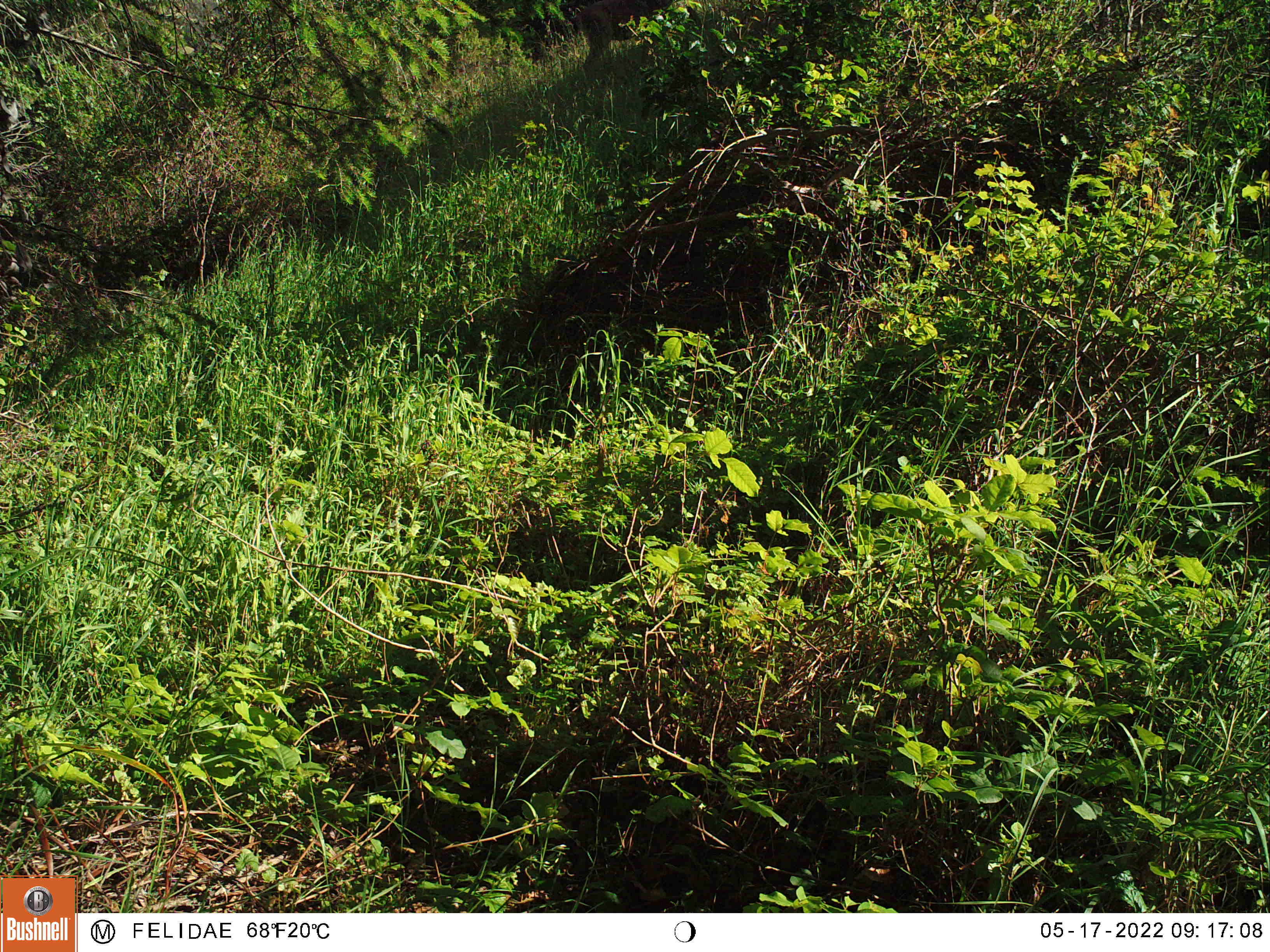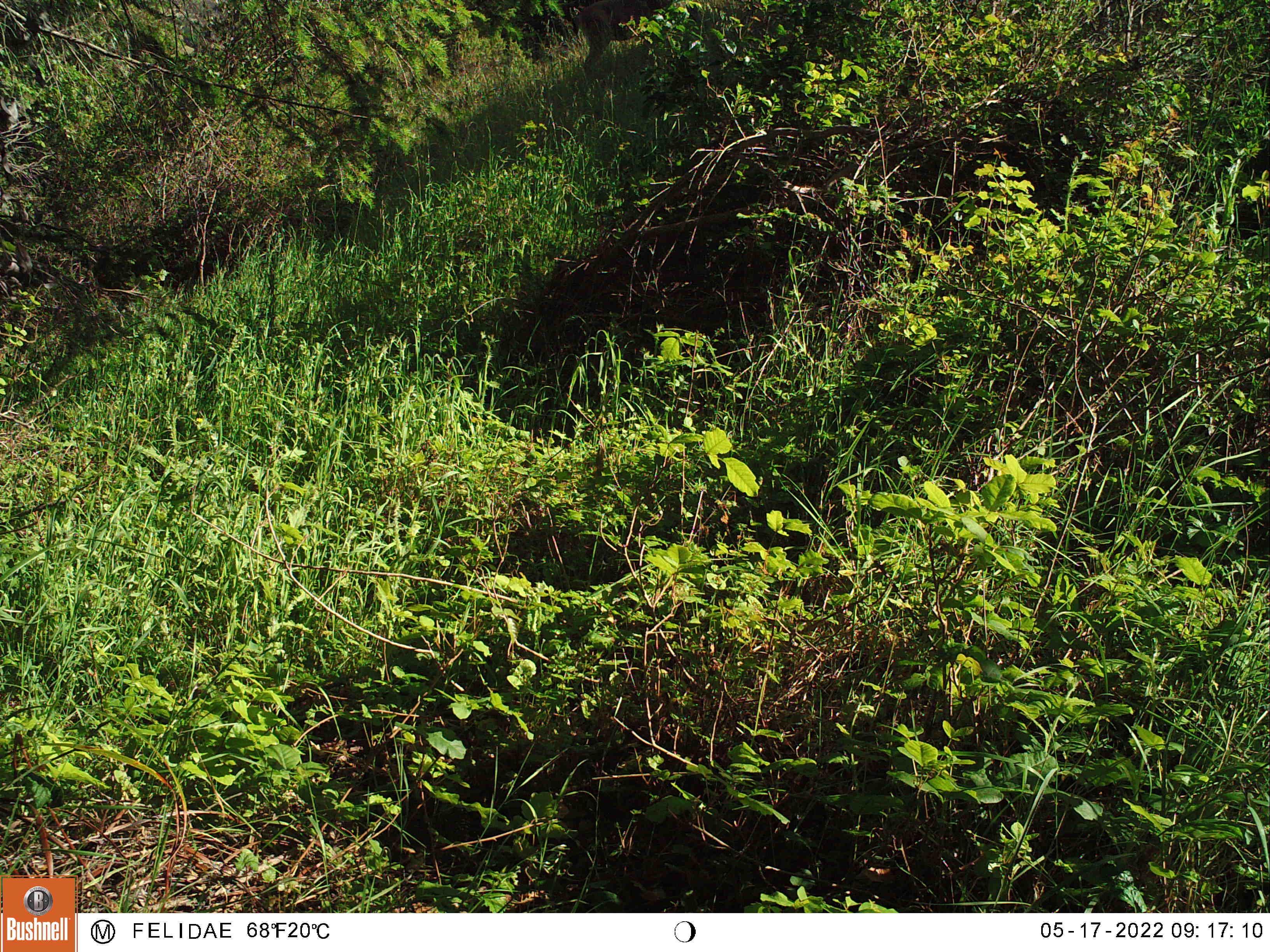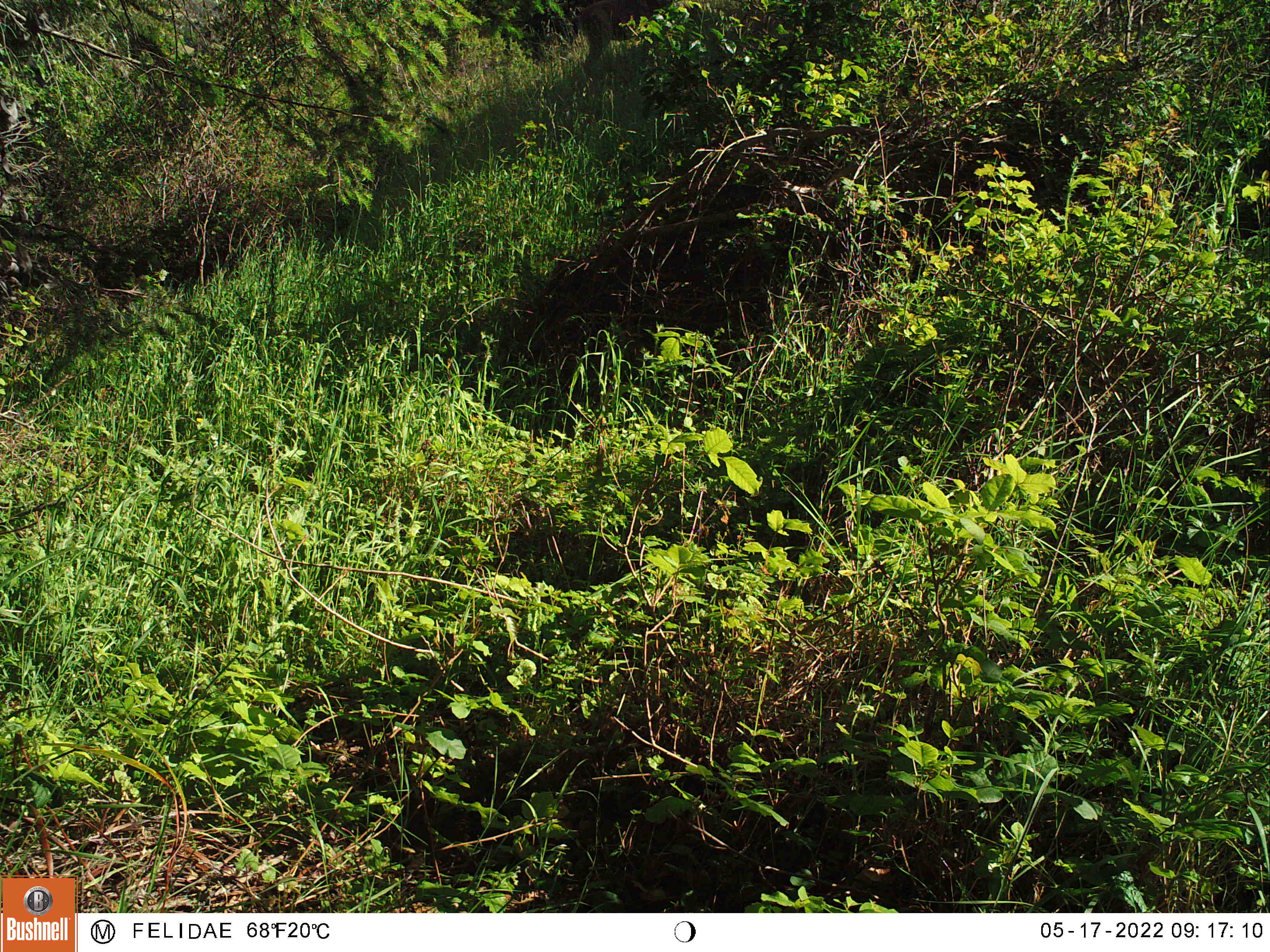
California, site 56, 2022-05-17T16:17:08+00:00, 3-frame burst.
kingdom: Animalia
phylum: Chordata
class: Mammalia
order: Artiodactyla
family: Cervidae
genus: Odocoileus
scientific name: Odocoileus hemionus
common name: mule deer